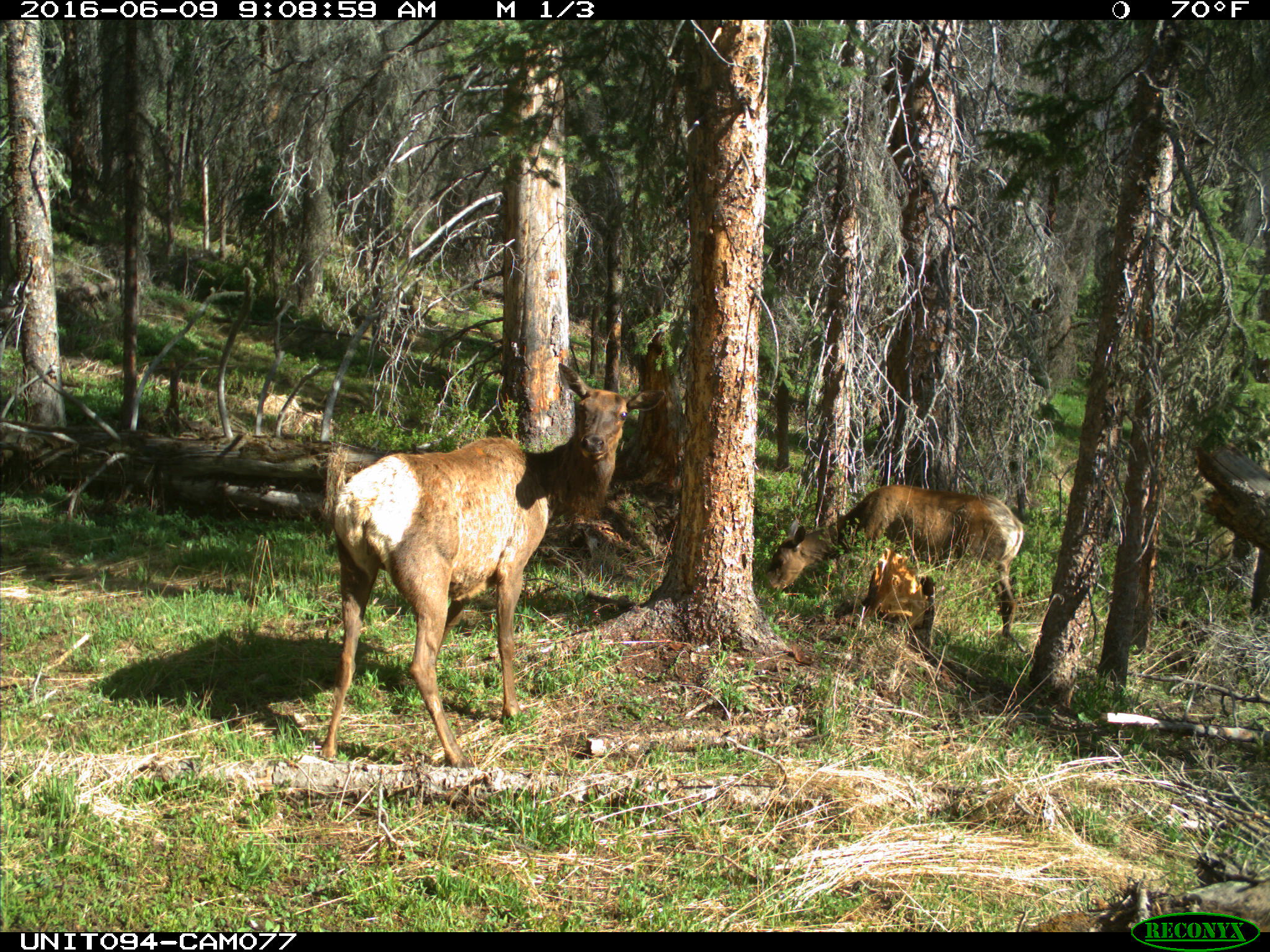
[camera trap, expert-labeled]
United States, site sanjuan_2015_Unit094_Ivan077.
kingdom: Animalia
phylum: Chordata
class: Mammalia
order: Artiodactyla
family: Cervidae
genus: Cervus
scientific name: Cervus elaphus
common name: red deer